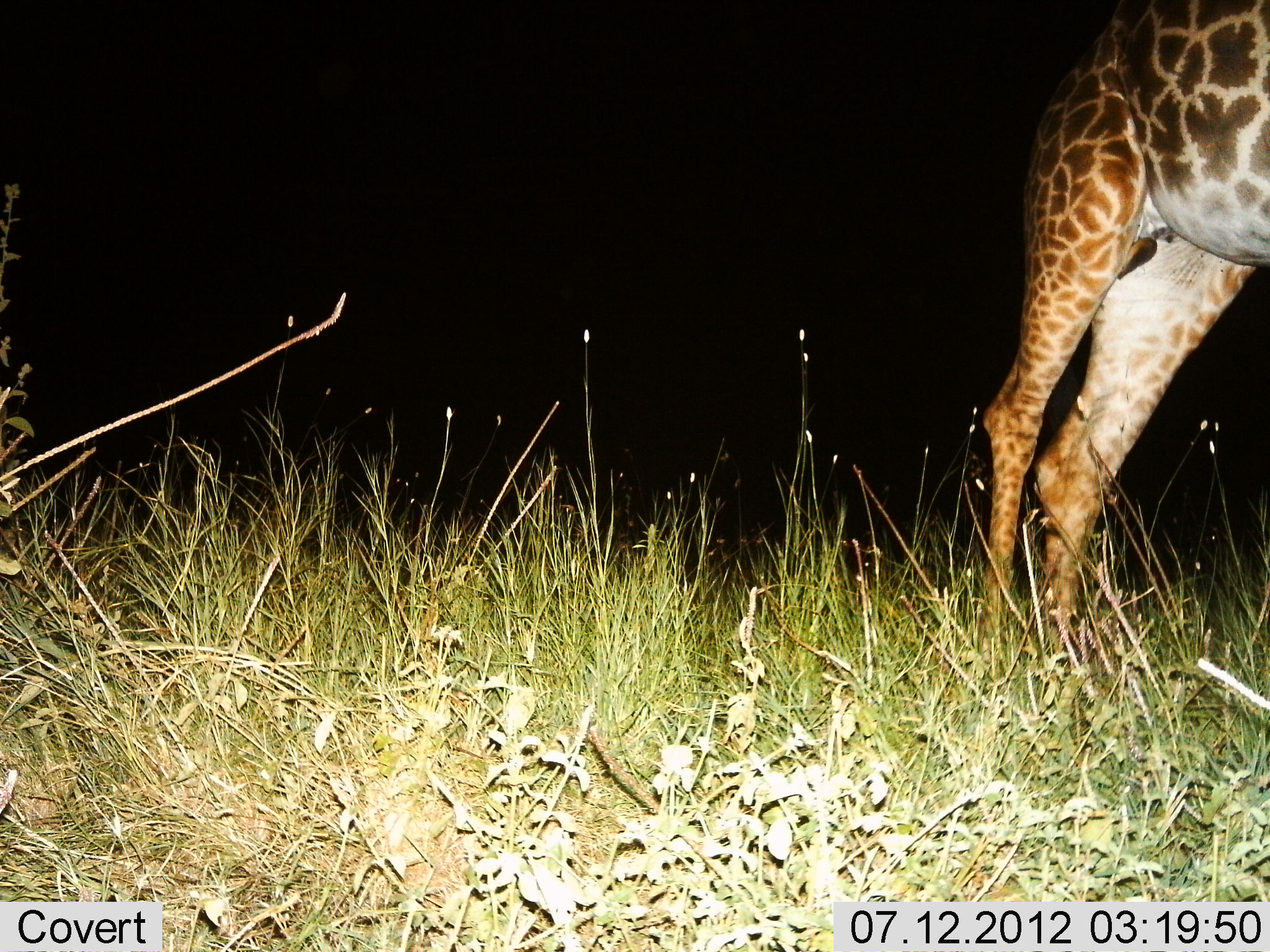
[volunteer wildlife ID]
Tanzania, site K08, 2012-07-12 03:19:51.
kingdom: Animalia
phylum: Chordata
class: Mammalia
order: Artiodactyla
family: Giraffidae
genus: Giraffa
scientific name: Giraffa camelopardalis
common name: giraffe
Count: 1.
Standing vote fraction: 91%.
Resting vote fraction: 0%.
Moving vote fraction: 9%.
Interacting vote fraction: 0%.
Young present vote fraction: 0%.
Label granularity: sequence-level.